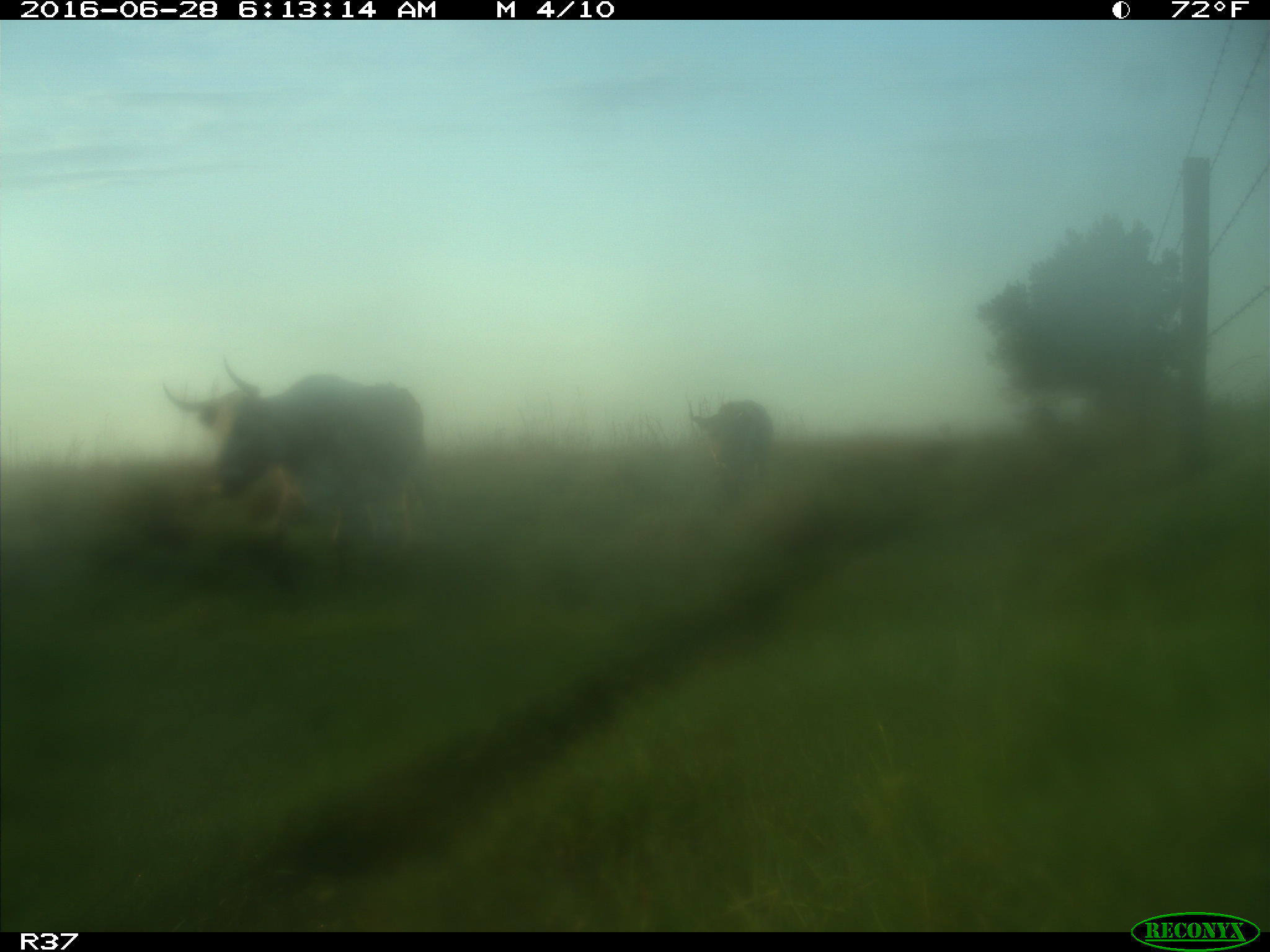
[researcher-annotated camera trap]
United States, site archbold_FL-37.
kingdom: Animalia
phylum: Chordata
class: Mammalia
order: Artiodactyla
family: Bovidae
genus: Bos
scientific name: Bos taurus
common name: domestic cow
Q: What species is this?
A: Bos taurus (domestic cow).